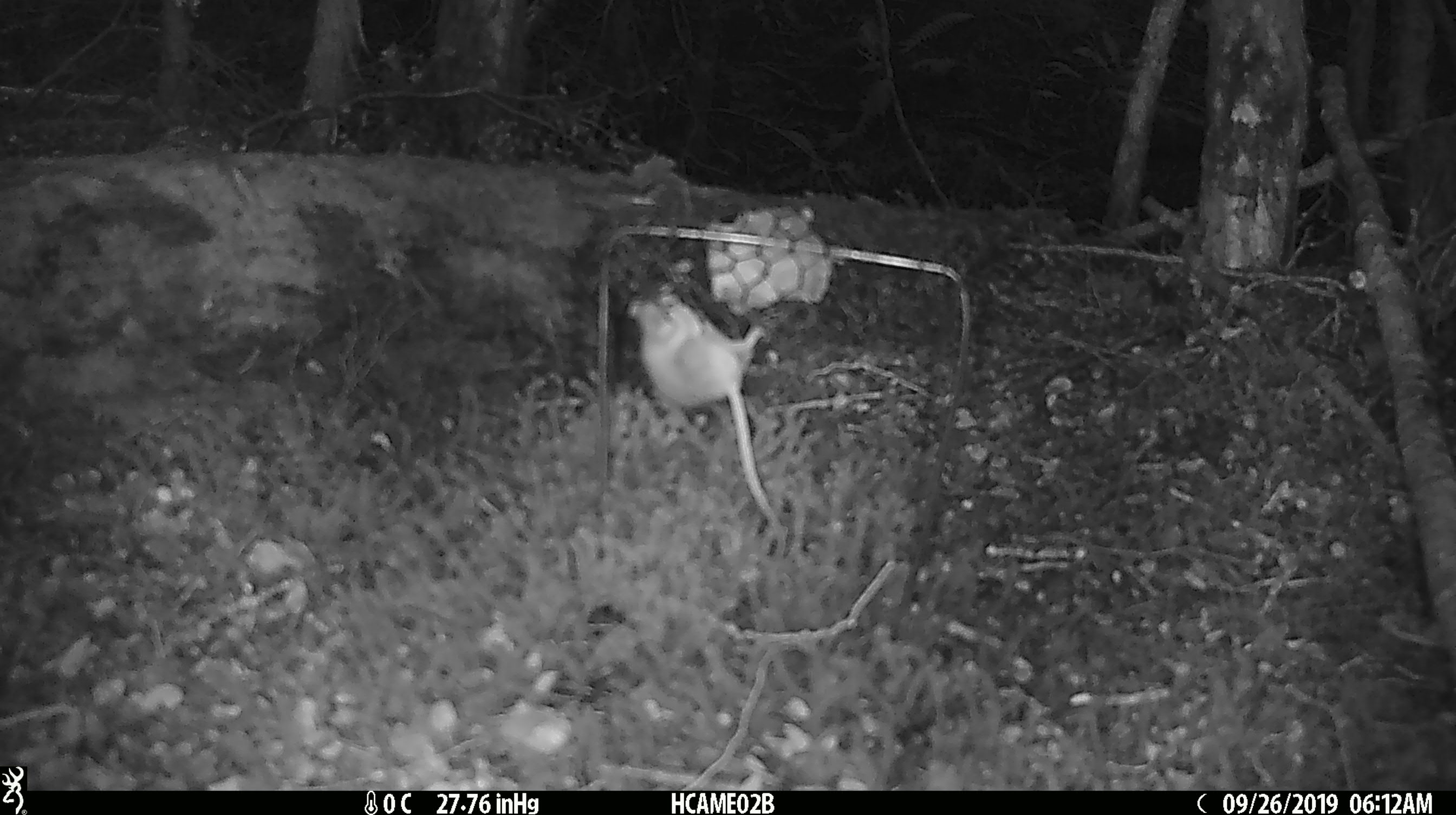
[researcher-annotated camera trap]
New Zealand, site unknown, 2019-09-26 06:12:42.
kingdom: Animalia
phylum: Chordata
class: Mammalia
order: Rodentia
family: Muridae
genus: Mus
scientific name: Mus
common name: mouse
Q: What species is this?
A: Mouse (Mus).